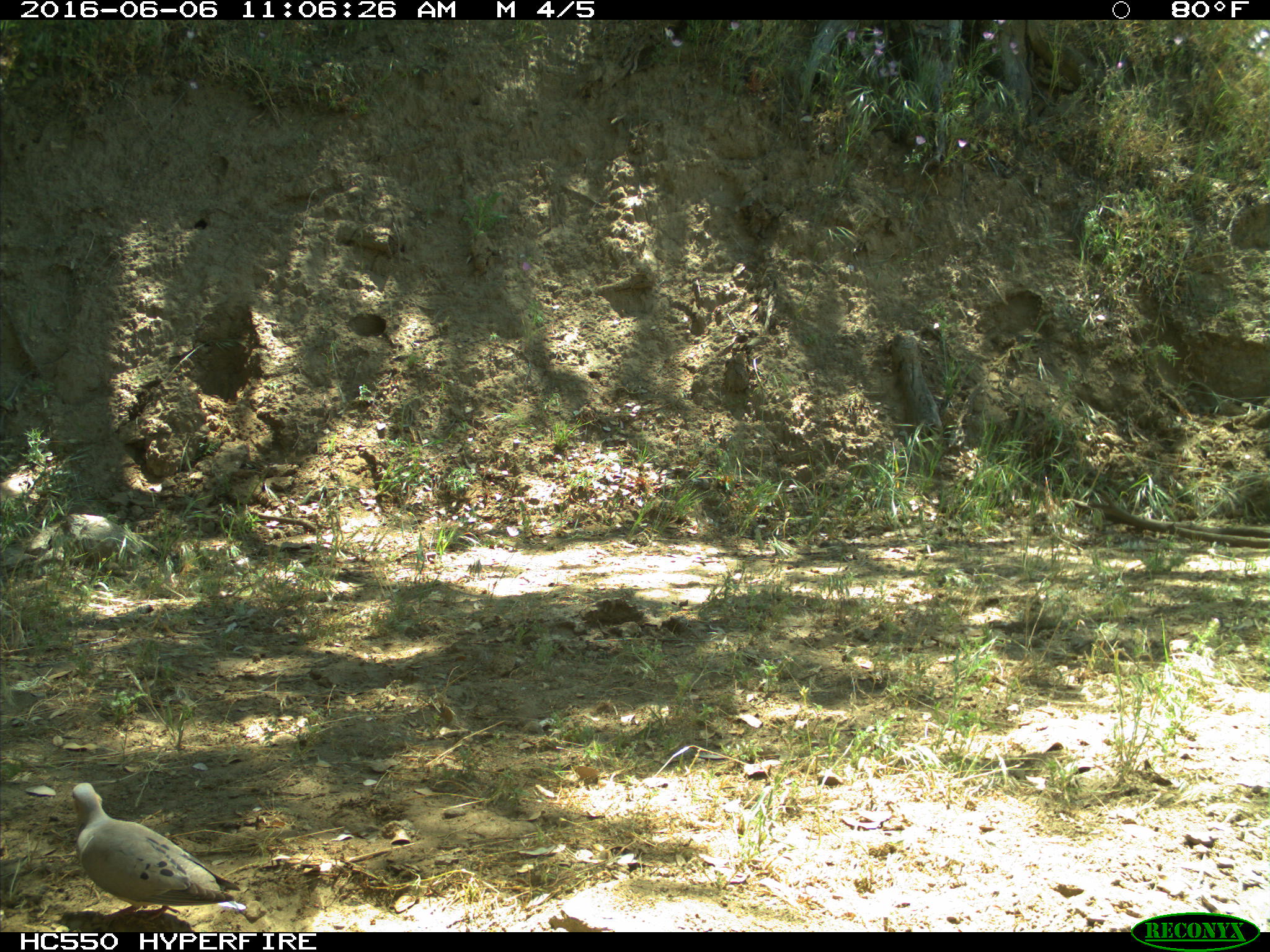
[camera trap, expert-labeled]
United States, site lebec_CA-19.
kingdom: Animalia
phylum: Chordata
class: Aves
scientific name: Aves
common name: birds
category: unidentified bird